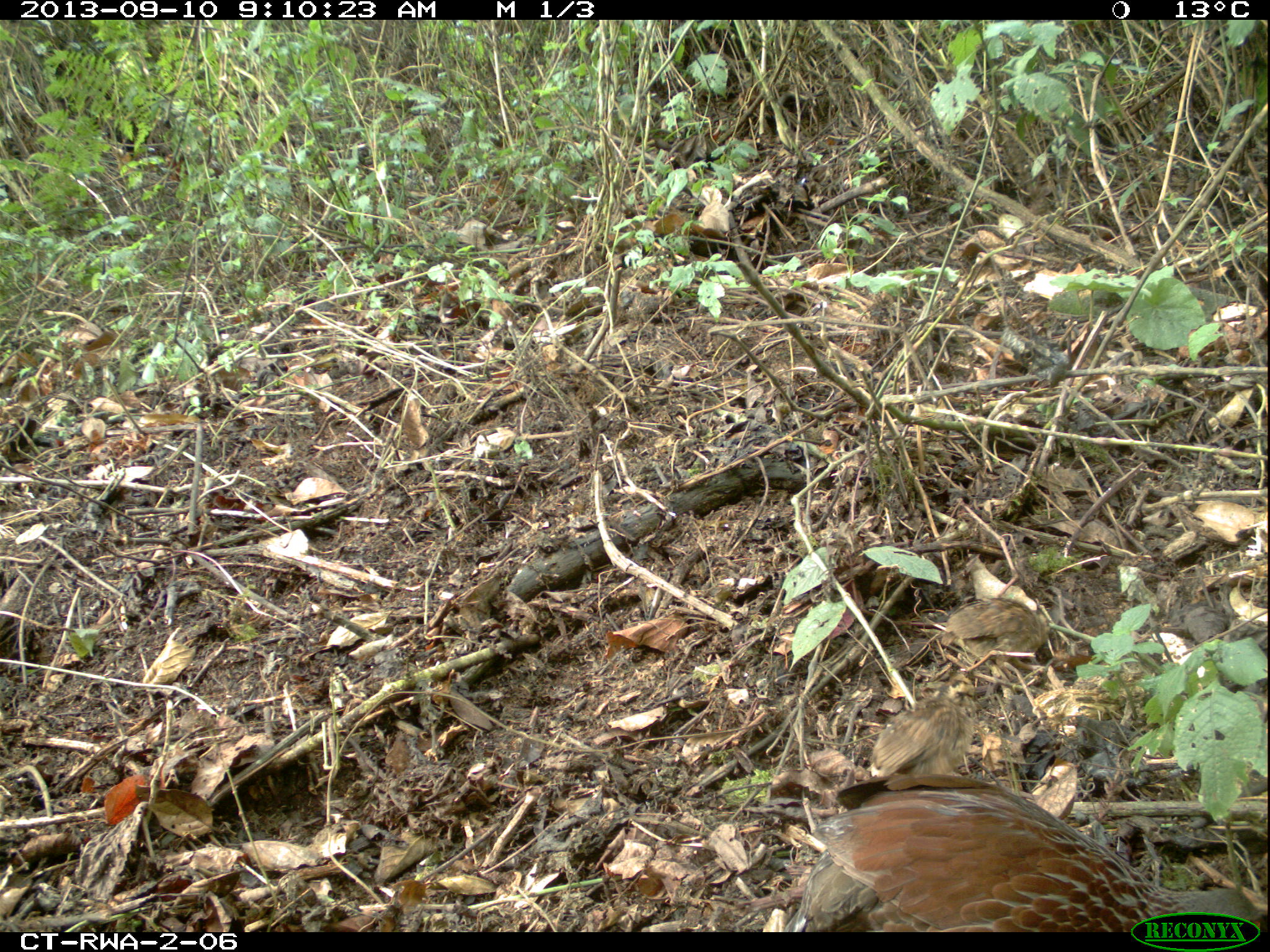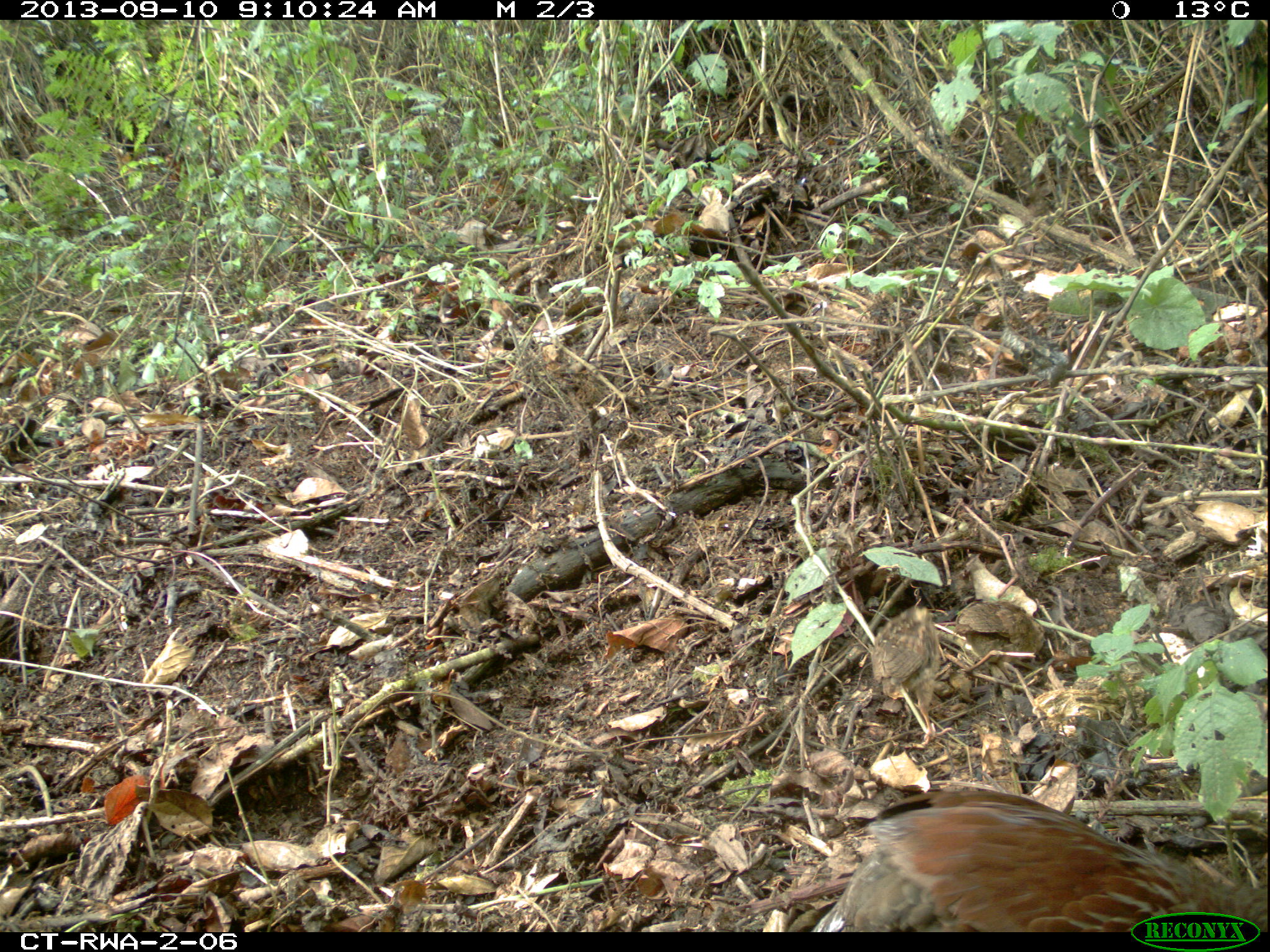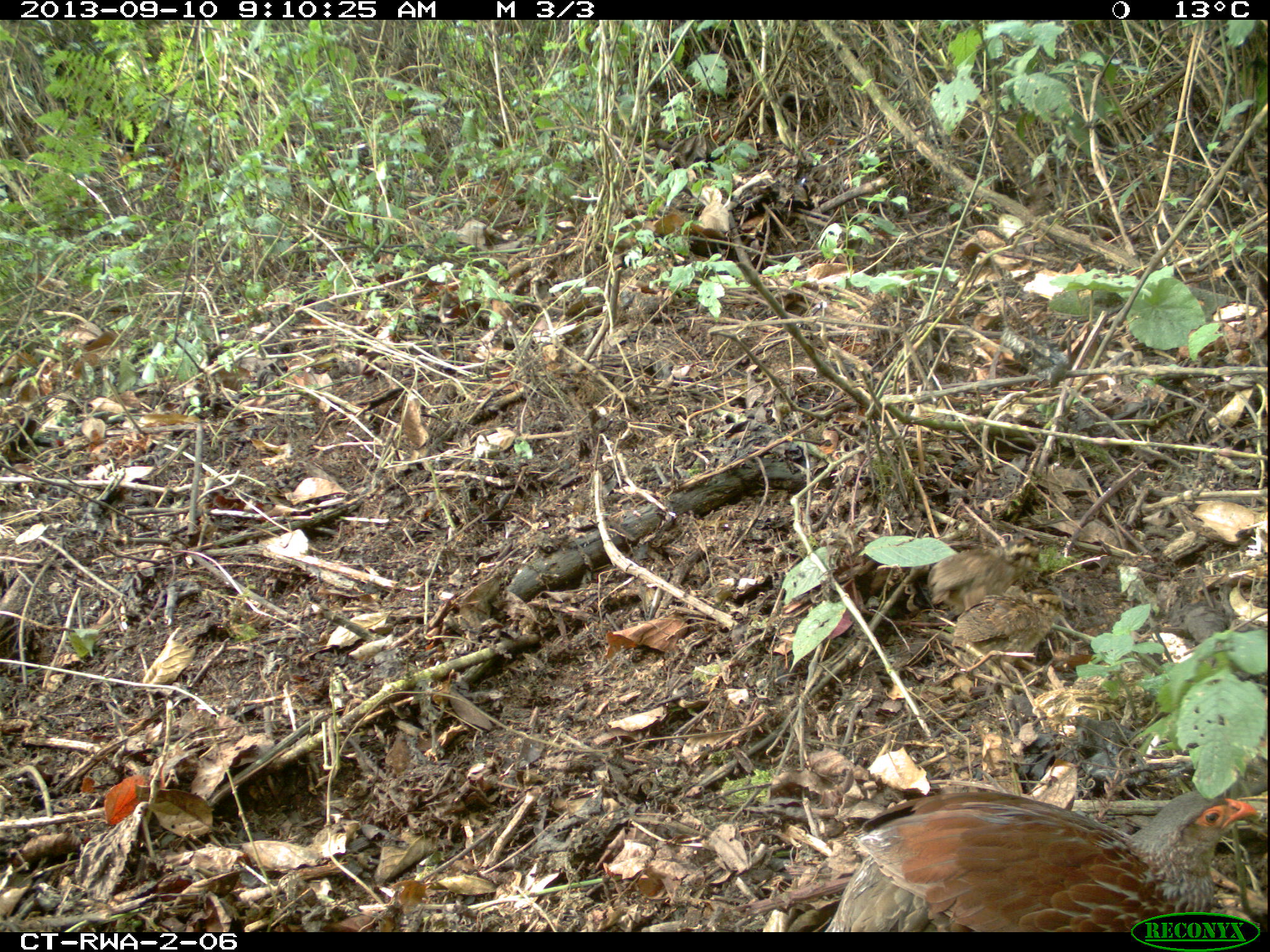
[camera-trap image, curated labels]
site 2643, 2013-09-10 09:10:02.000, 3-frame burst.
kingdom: Animalia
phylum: Chordata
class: Aves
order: Galliformes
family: Phasianidae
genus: Pternistis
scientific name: Pternistis nobilis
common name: handsome francolin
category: francolinus nobilis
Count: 5.